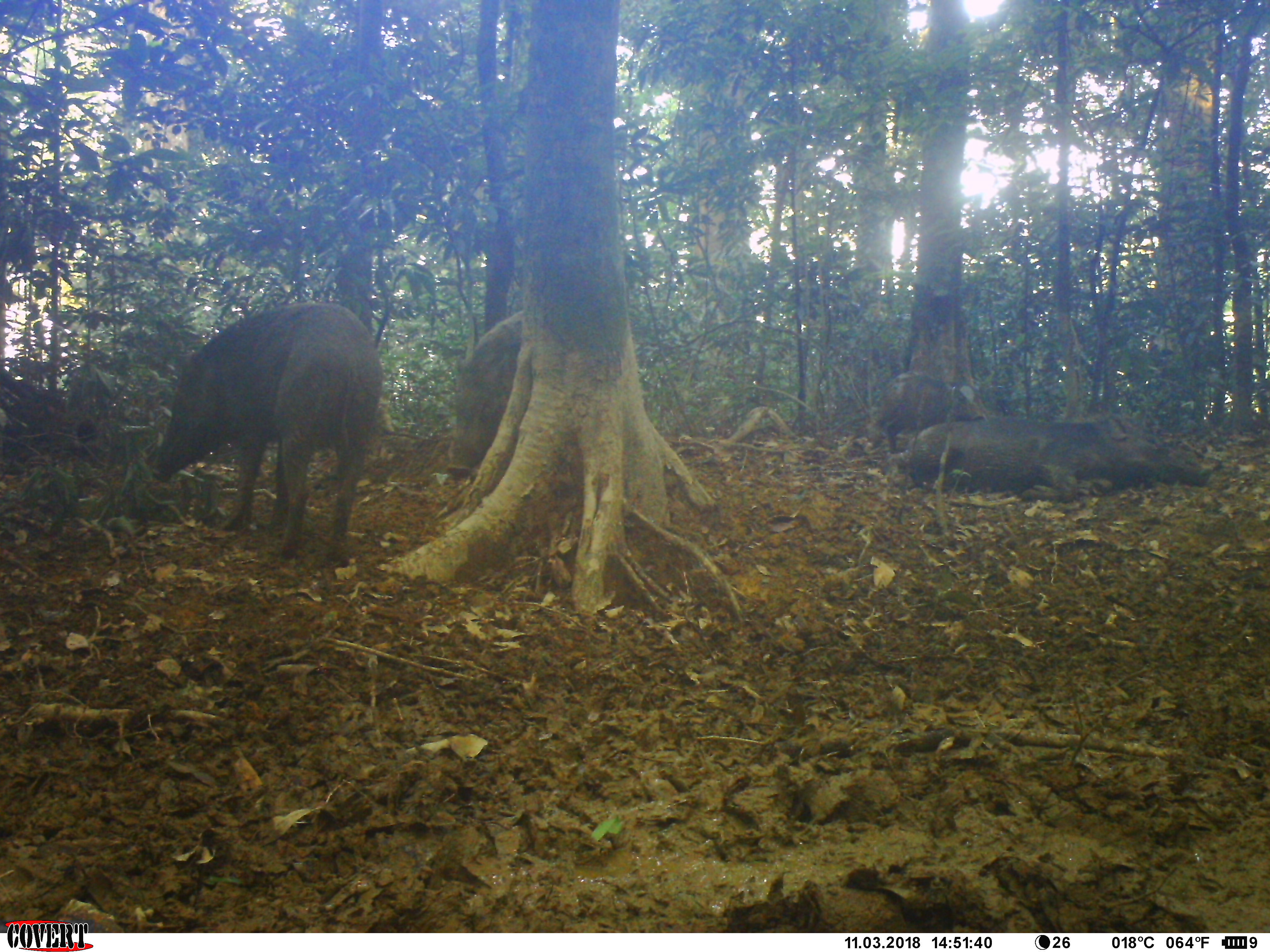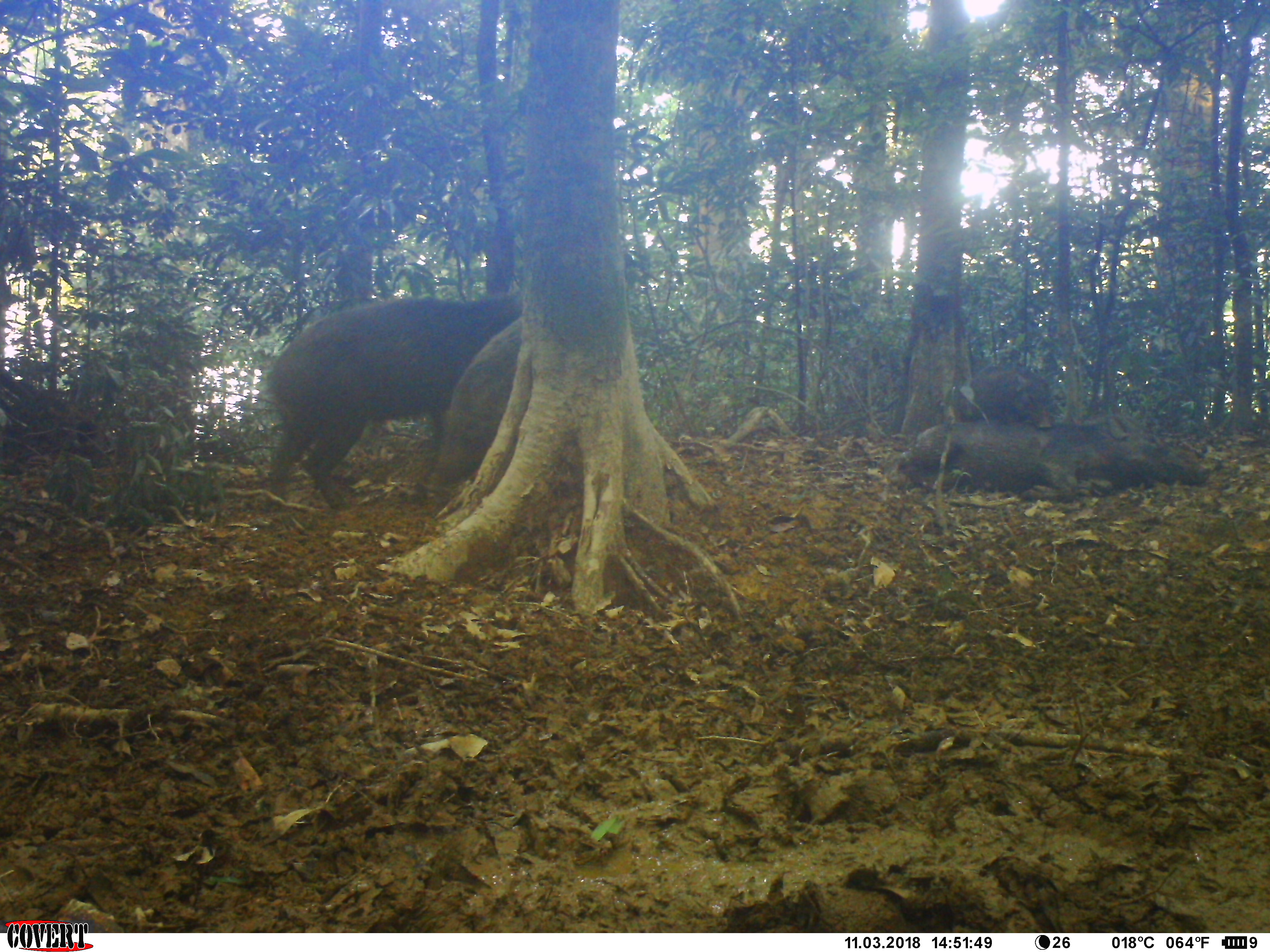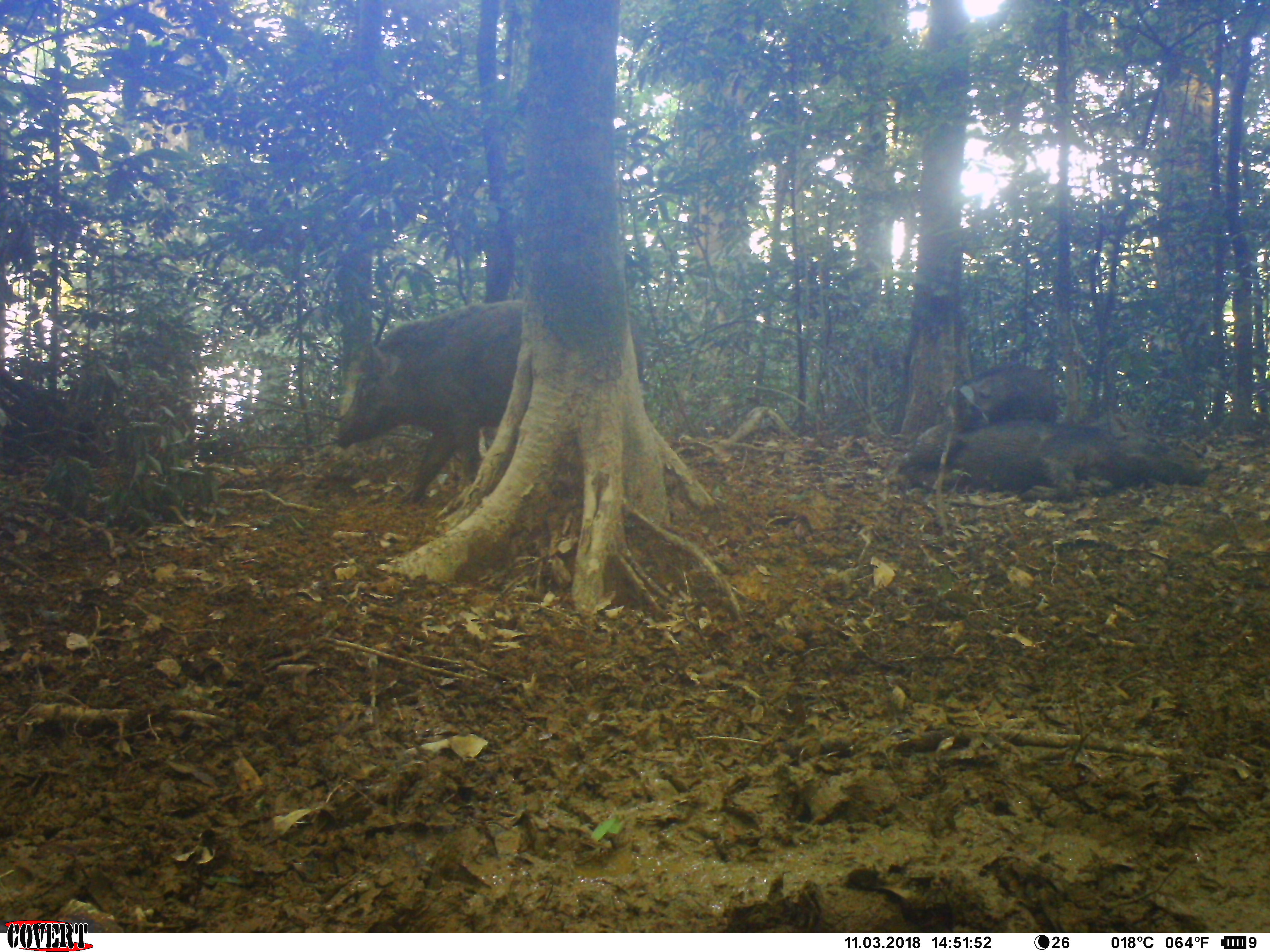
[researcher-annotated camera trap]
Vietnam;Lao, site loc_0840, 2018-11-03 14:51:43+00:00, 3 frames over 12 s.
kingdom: Animalia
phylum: Chordata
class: Mammalia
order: Artiodactyla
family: Suidae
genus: Sus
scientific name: Sus scrofa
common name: eurasian wild pig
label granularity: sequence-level